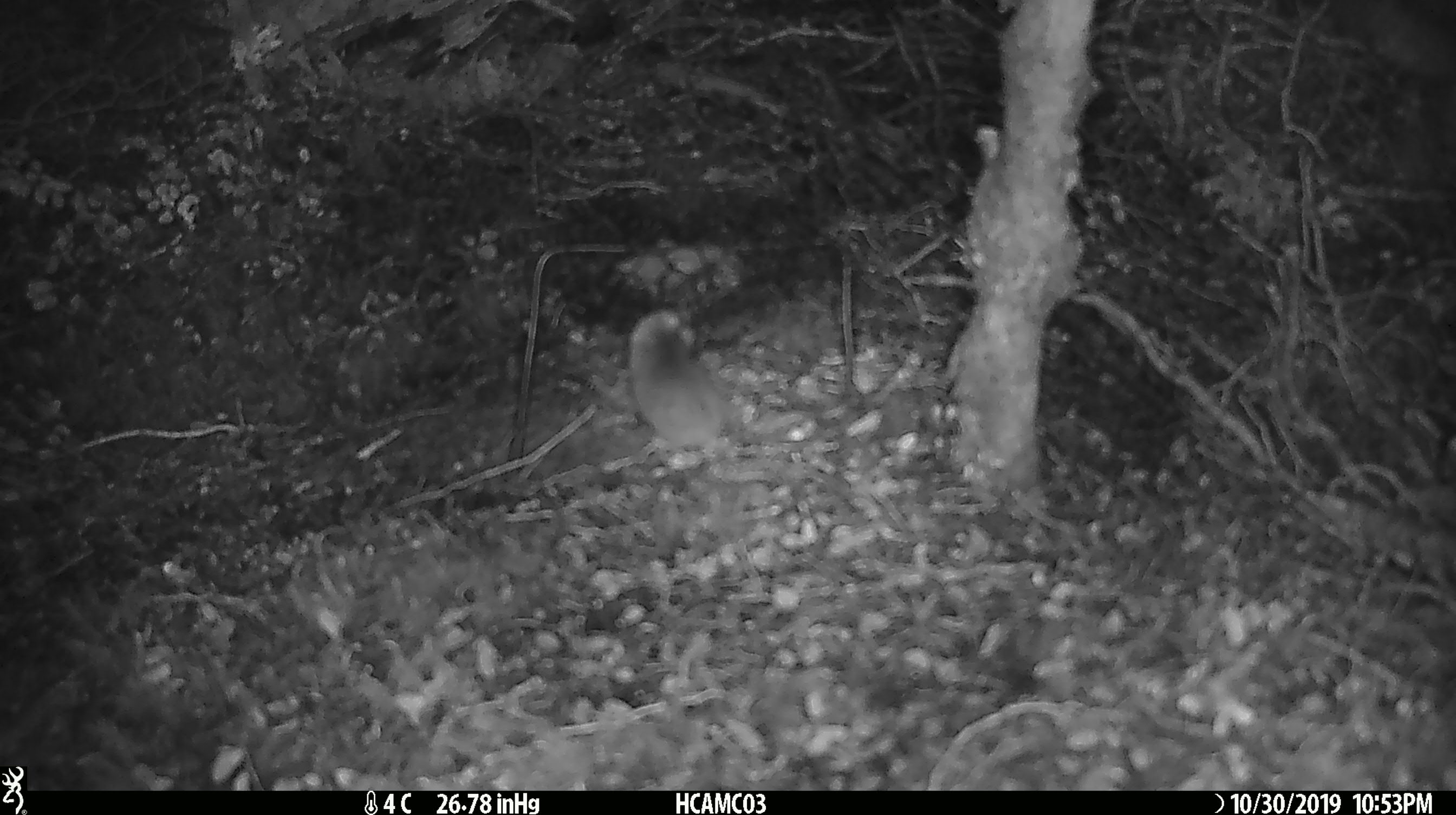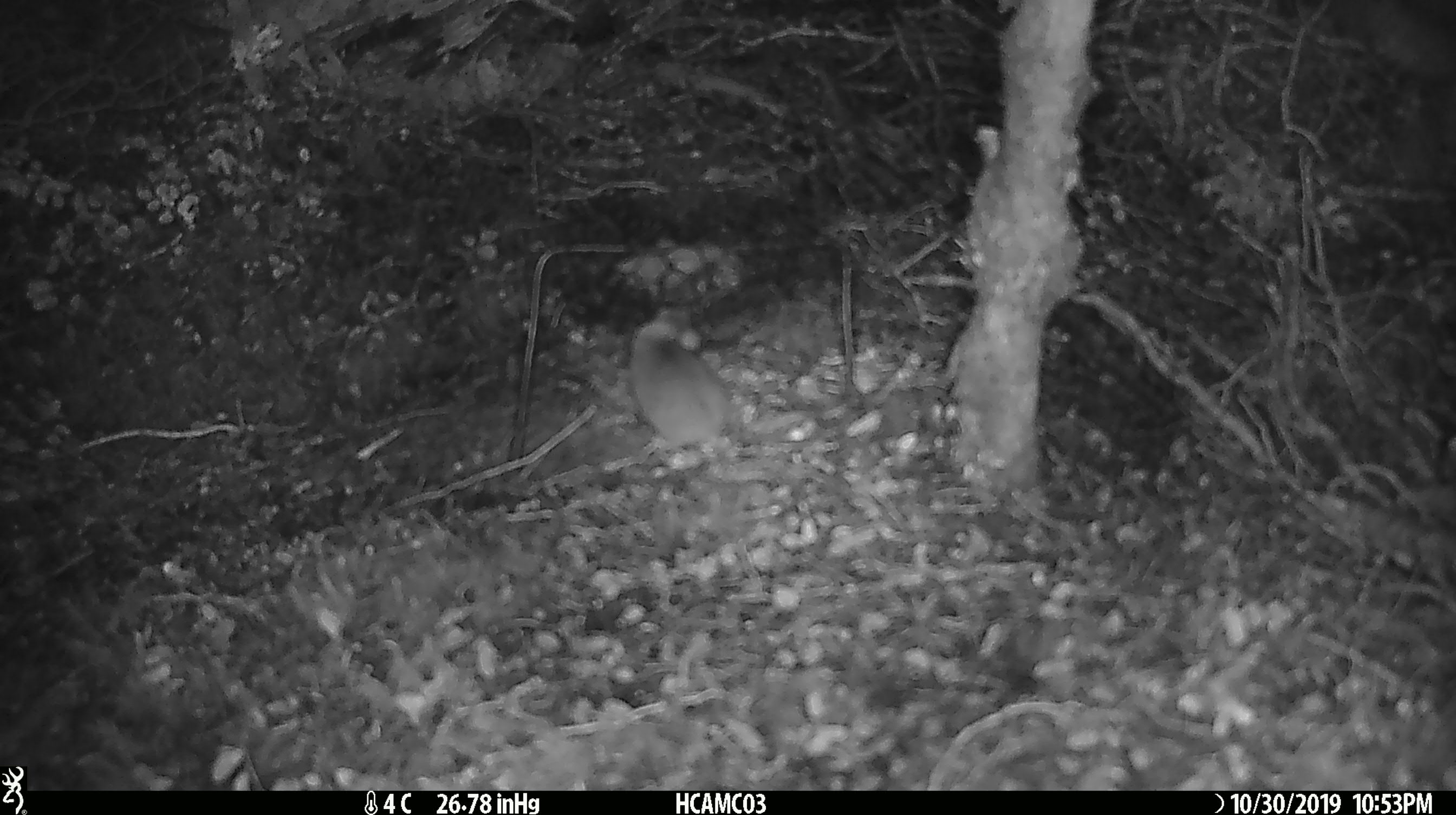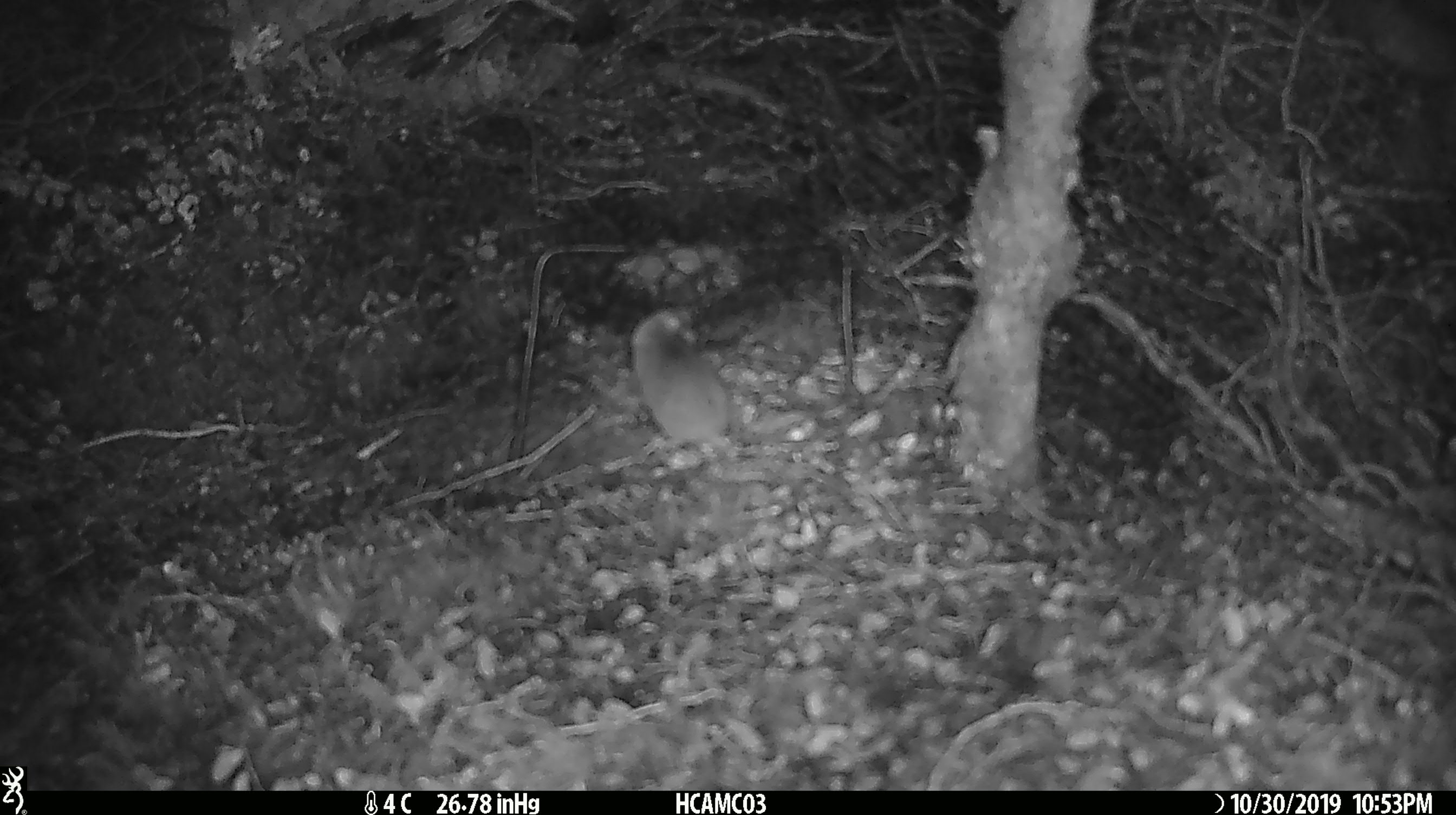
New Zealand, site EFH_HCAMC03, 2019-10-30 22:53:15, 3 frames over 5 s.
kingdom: Animalia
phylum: Chordata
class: Mammalia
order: Rodentia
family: Muridae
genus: Mus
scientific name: Mus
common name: mouse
Mouse (Mus).